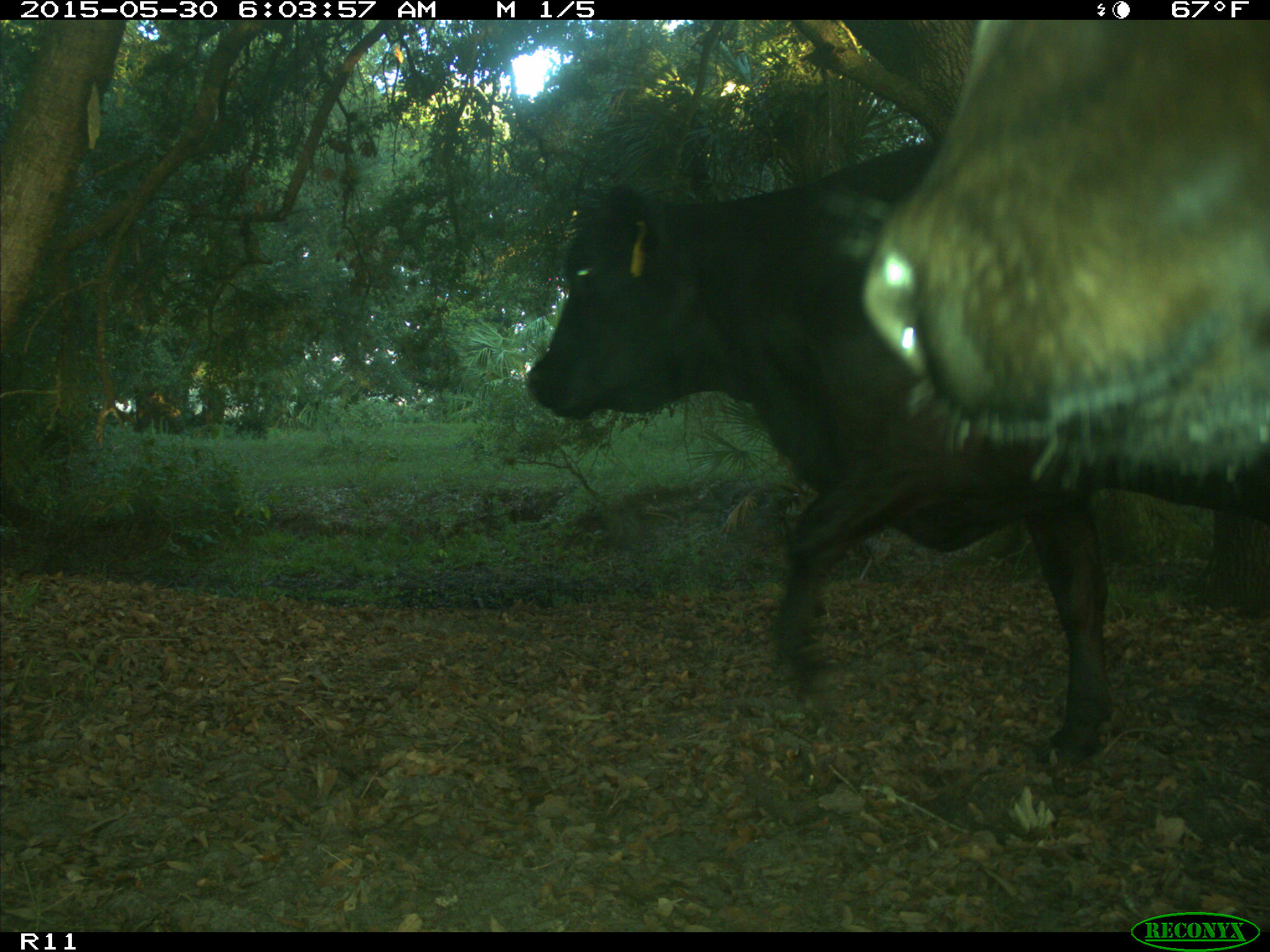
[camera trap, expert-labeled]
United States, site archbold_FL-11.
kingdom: Animalia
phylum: Chordata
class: Mammalia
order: Artiodactyla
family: Bovidae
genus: Bos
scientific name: Bos taurus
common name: domestic cow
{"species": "Bos taurus (domestic cow)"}